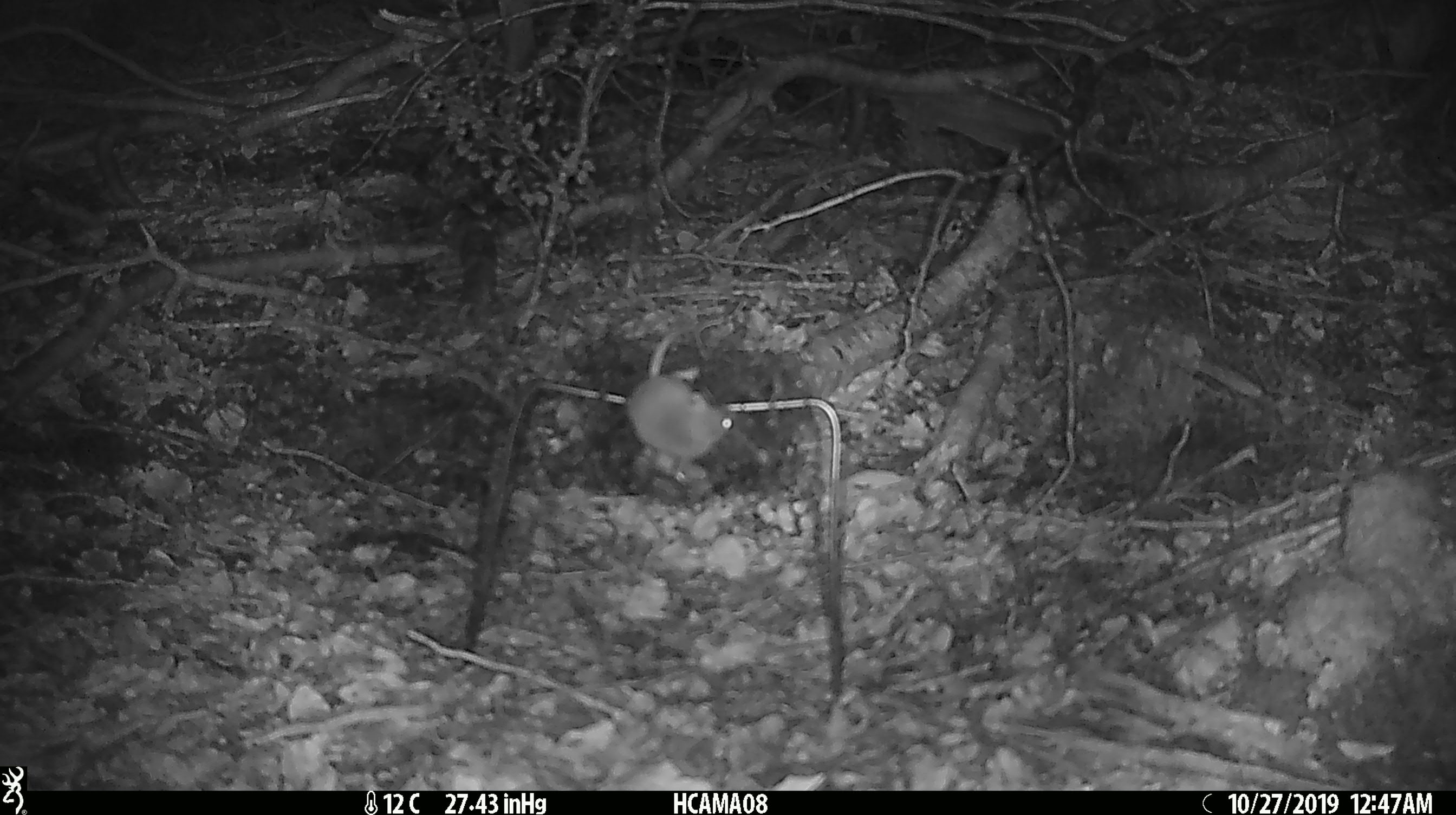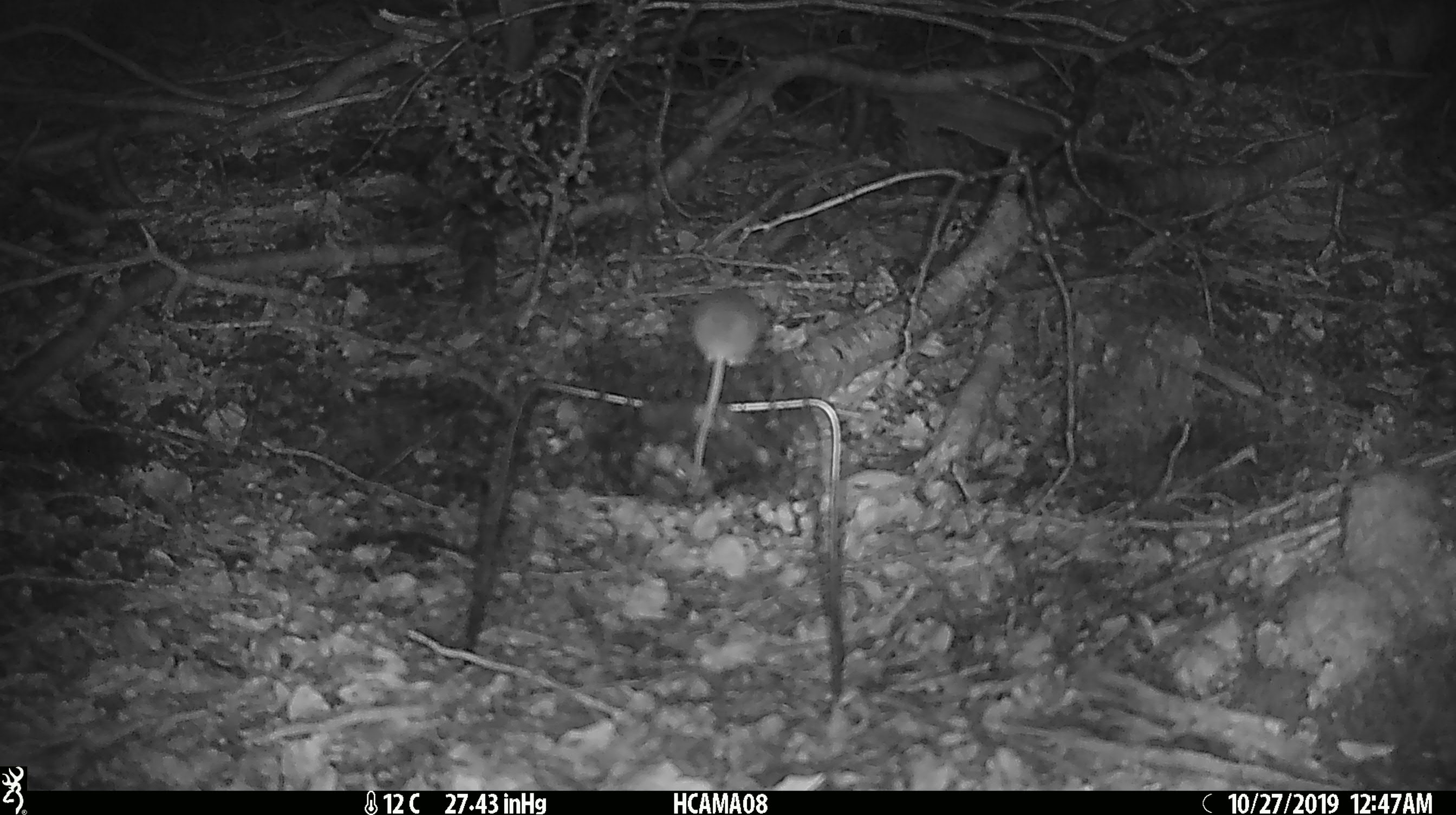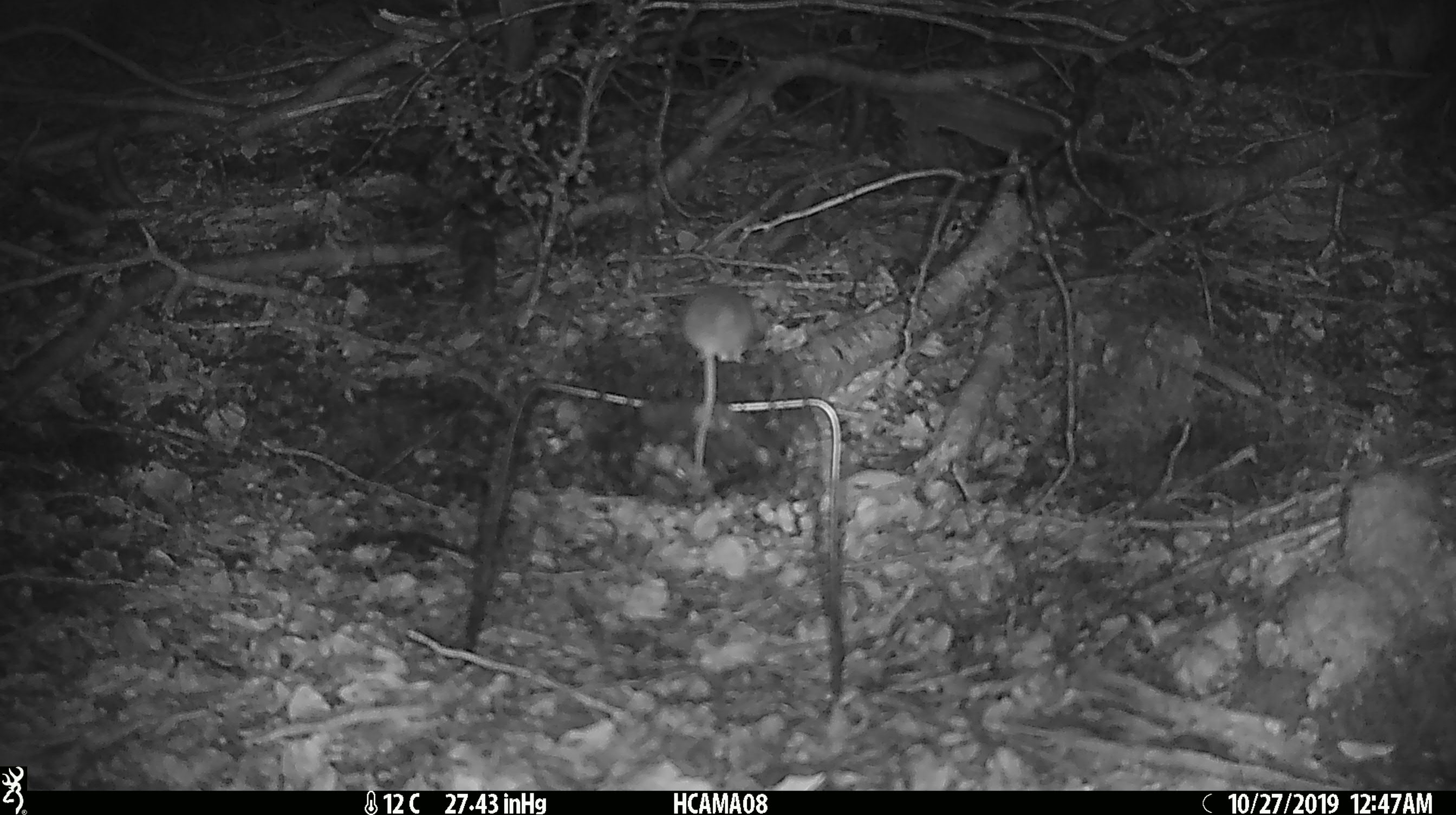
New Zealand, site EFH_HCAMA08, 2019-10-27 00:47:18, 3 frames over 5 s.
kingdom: Animalia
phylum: Chordata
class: Mammalia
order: Rodentia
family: Muridae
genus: Mus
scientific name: Mus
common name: mouse